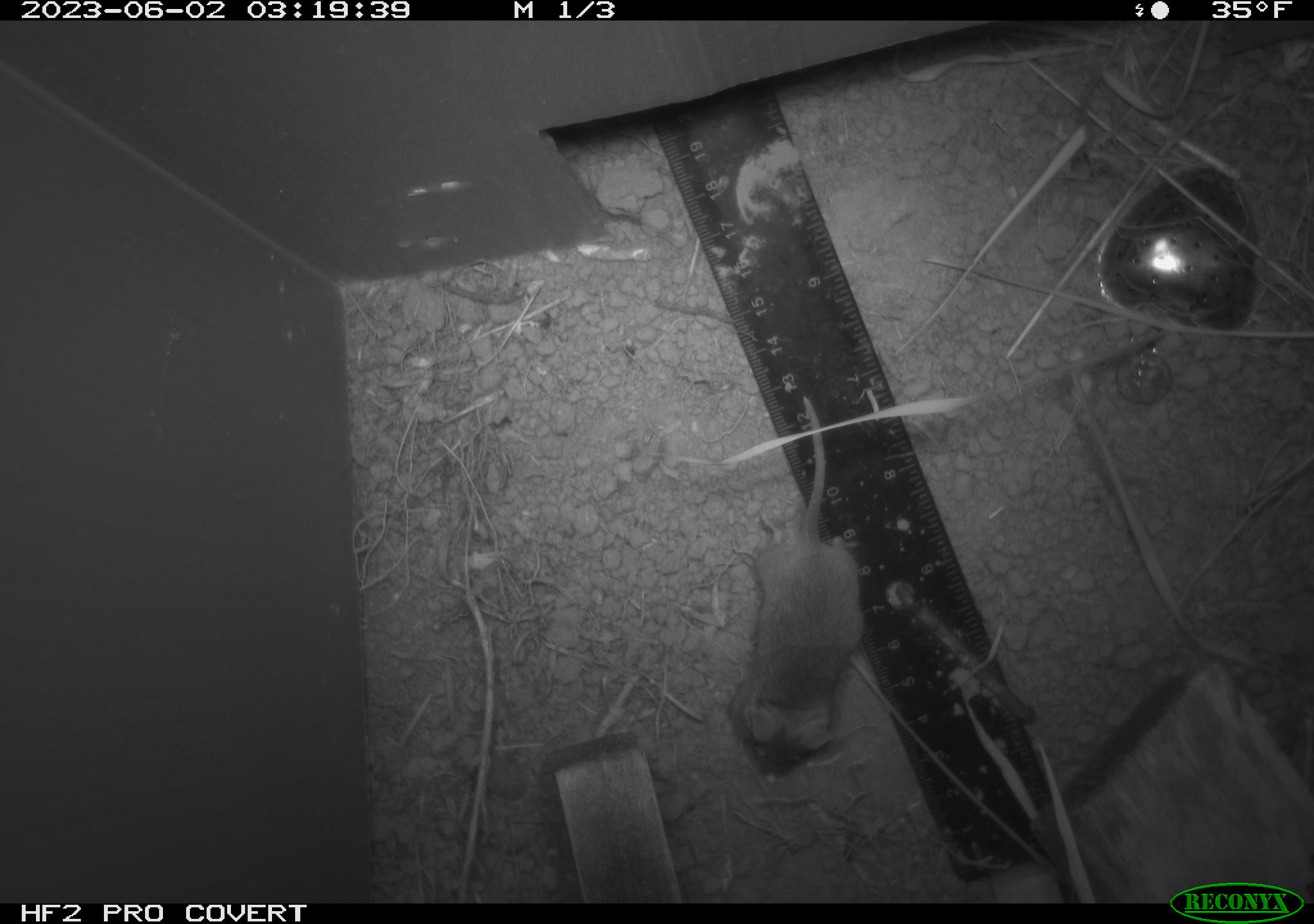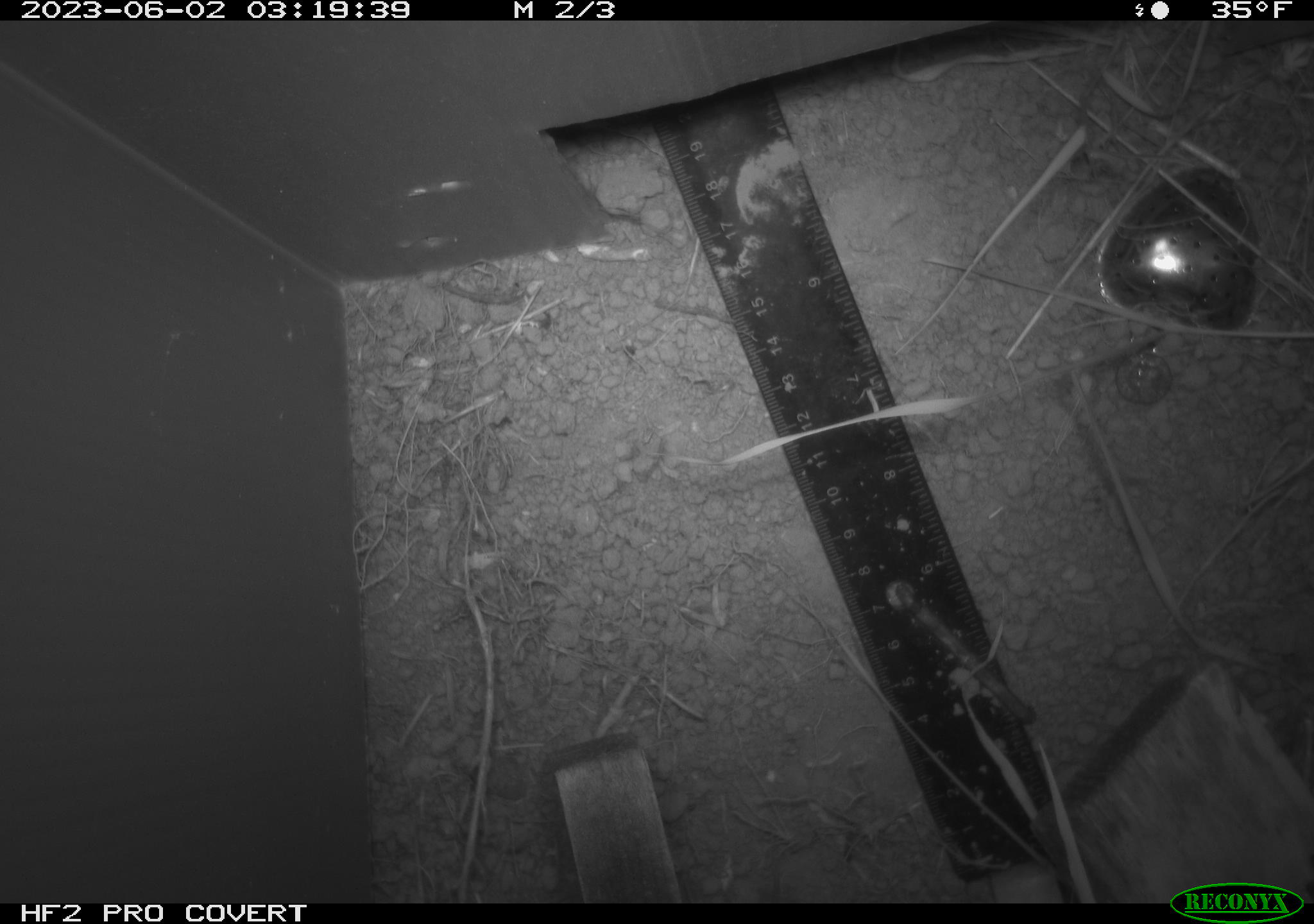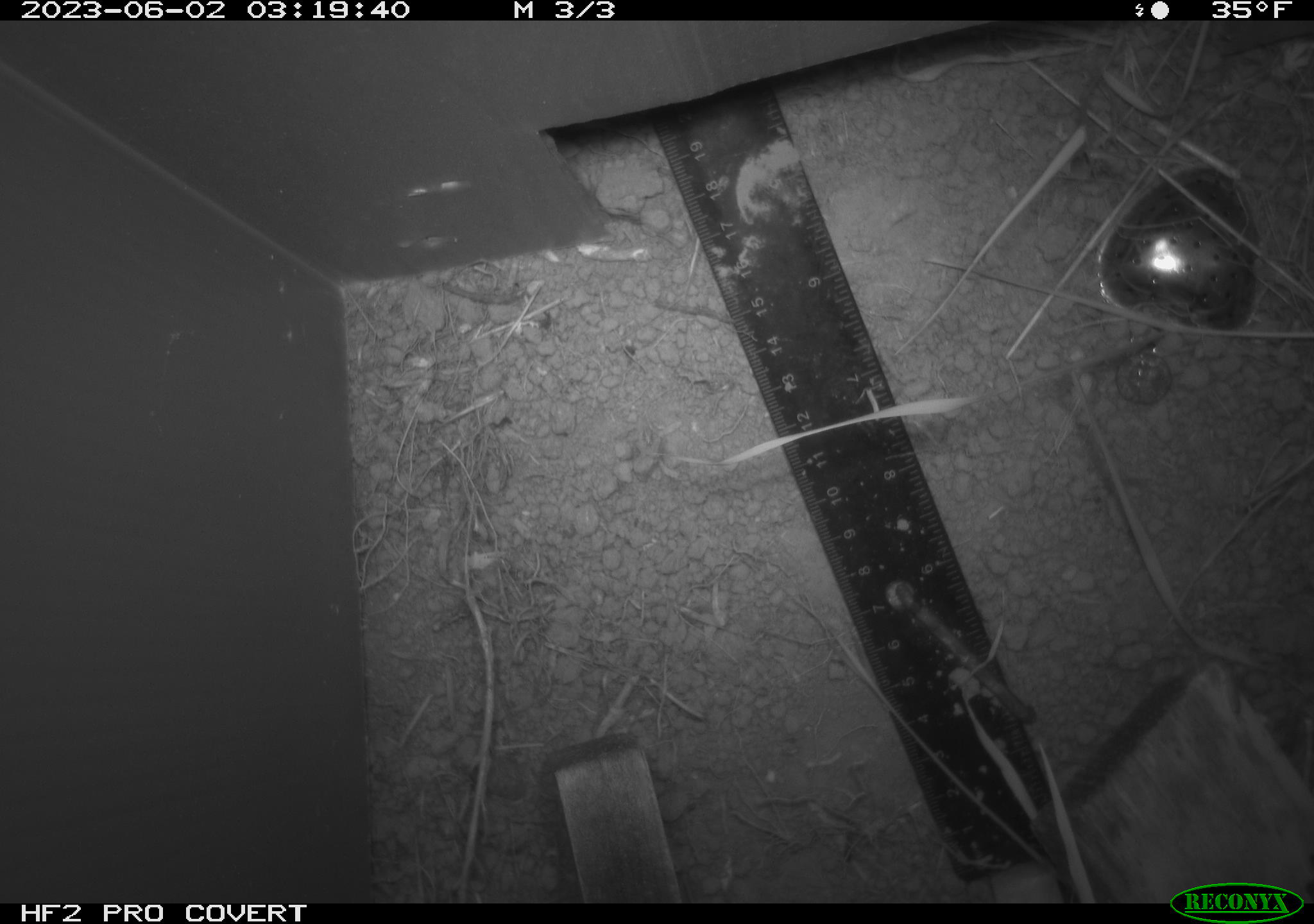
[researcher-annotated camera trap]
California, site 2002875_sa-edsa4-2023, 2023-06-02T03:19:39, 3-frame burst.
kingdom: Animalia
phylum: Chordata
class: Mammalia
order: Rodentia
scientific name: Rodentia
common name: mouse species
Mouse species (Rodentia).